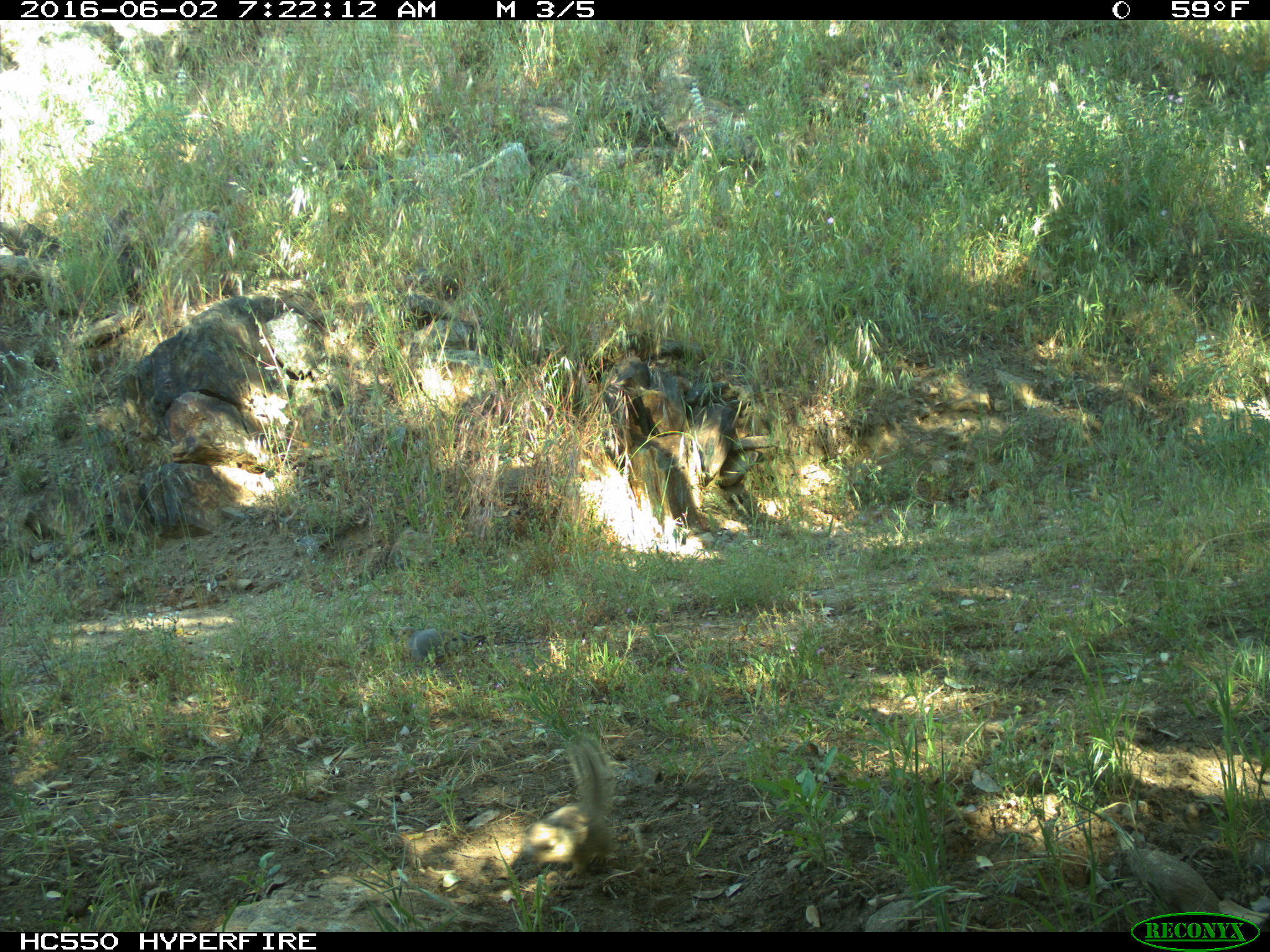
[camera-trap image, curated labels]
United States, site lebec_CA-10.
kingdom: Animalia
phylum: Chordata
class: Aves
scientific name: Aves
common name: birds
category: unidentified bird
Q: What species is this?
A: Unidentified bird (birds) (Aves).